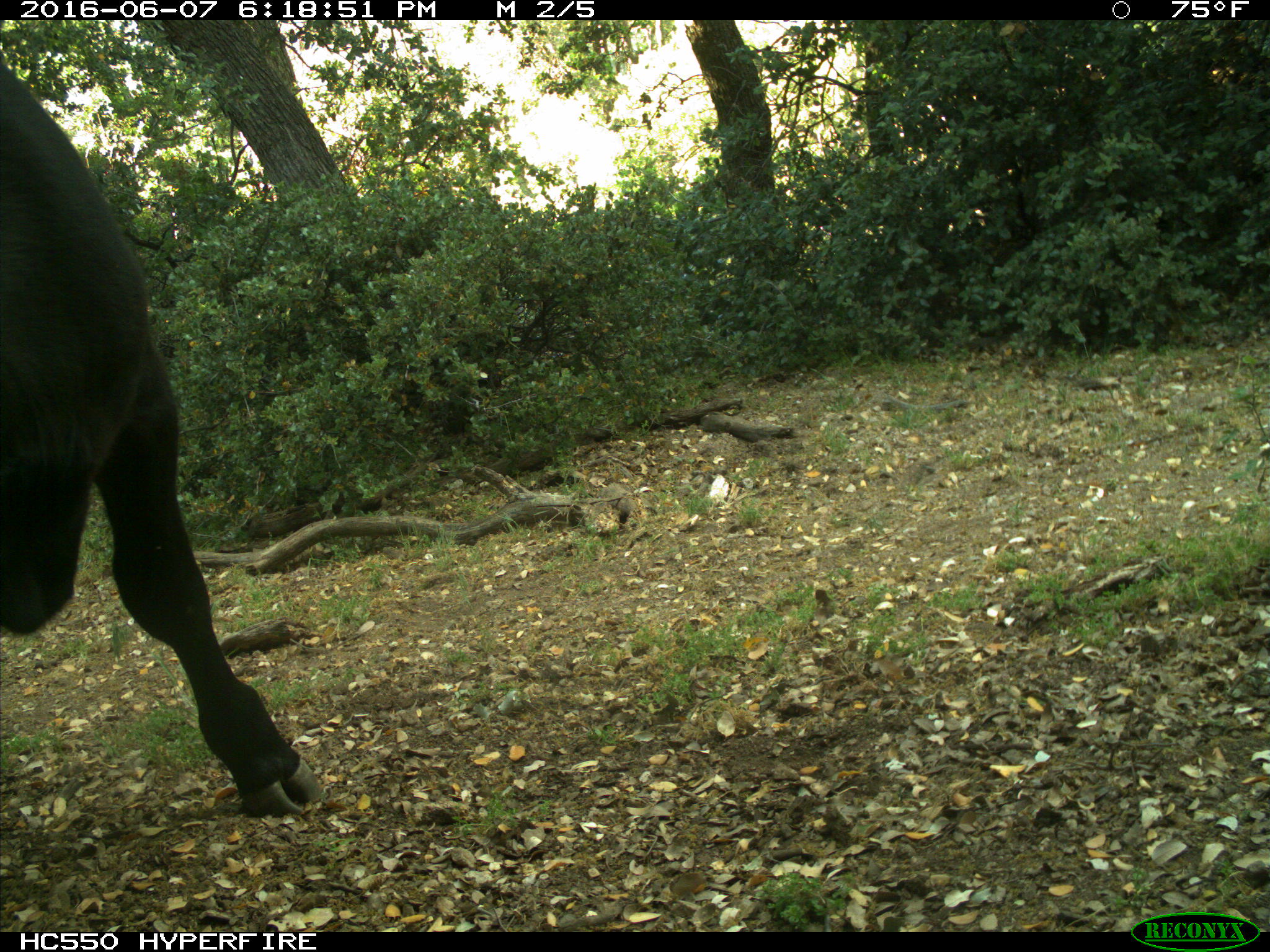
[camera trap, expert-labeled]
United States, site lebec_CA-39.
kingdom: Animalia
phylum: Chordata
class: Mammalia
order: Artiodactyla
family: Bovidae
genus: Bos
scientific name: Bos taurus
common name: domestic cow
Bos taurus (domestic cow).